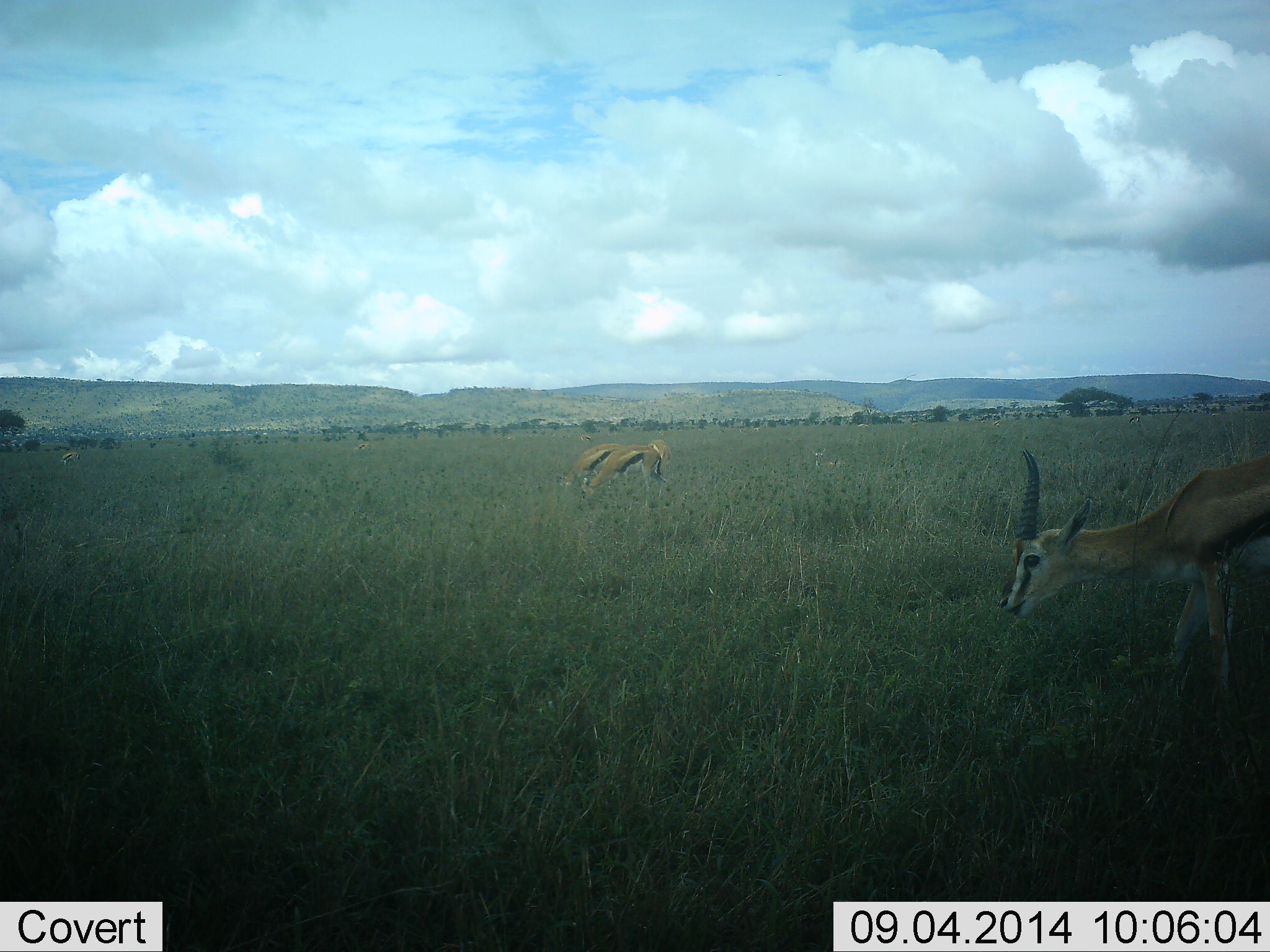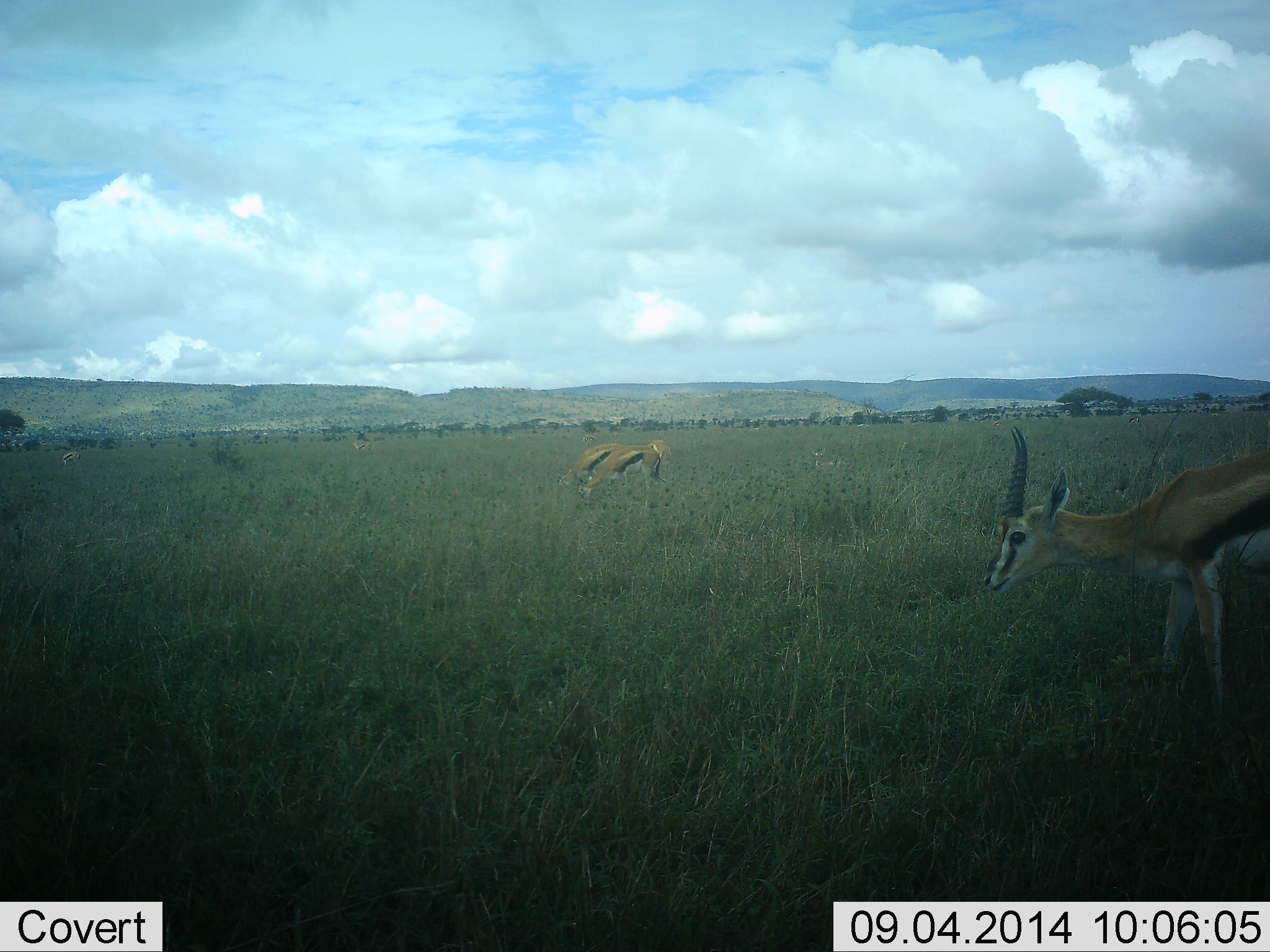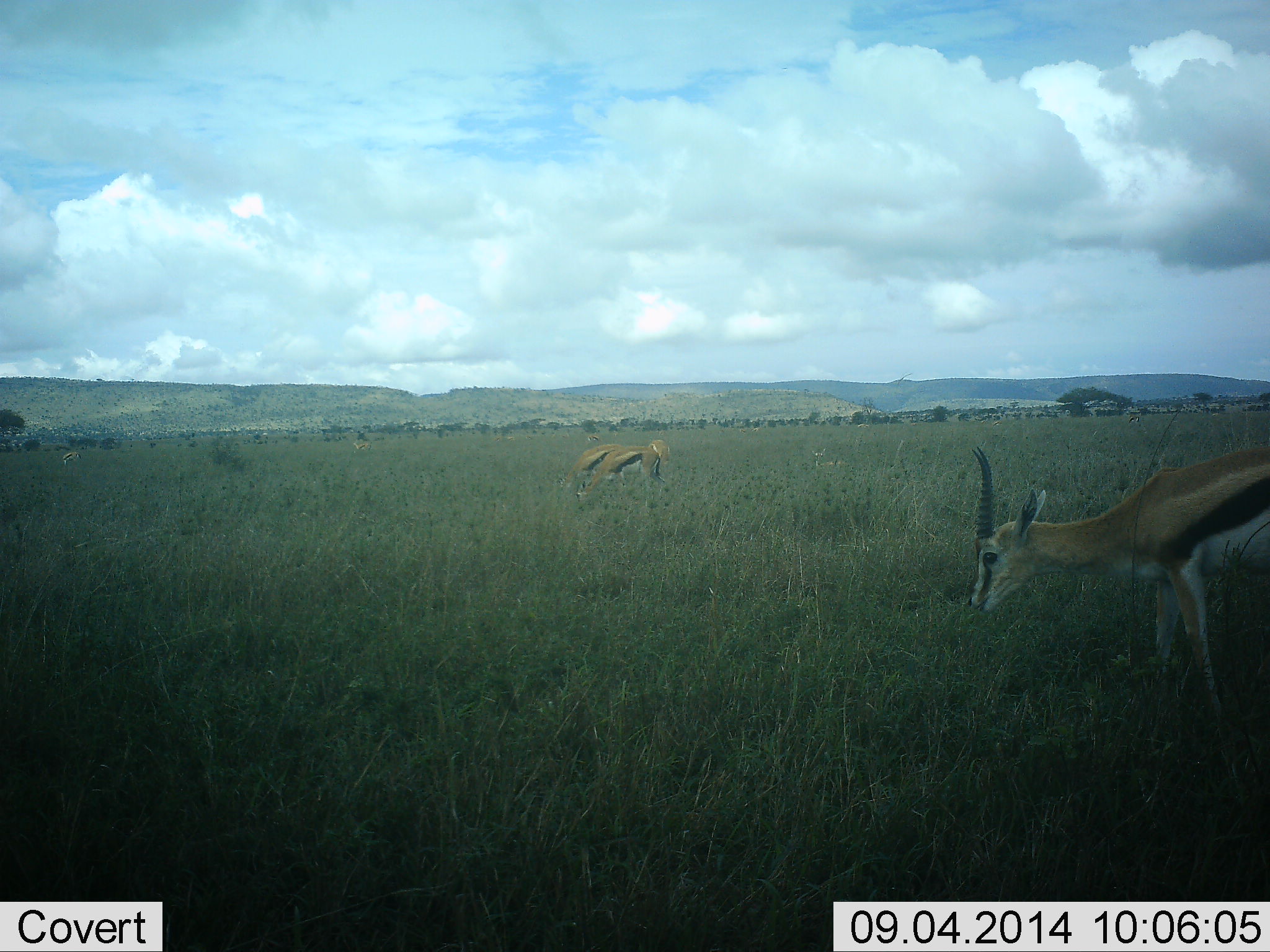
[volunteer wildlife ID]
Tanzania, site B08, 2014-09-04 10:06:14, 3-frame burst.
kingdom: Animalia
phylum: Chordata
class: Mammalia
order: Artiodactyla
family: Bovidae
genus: Eudorcas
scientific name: Eudorcas thomsonii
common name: thomson's gazelle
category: gazellethomsons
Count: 3.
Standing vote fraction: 45%.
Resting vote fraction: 0%.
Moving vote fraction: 18%.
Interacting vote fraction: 0%.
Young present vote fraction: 0%.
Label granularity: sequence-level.